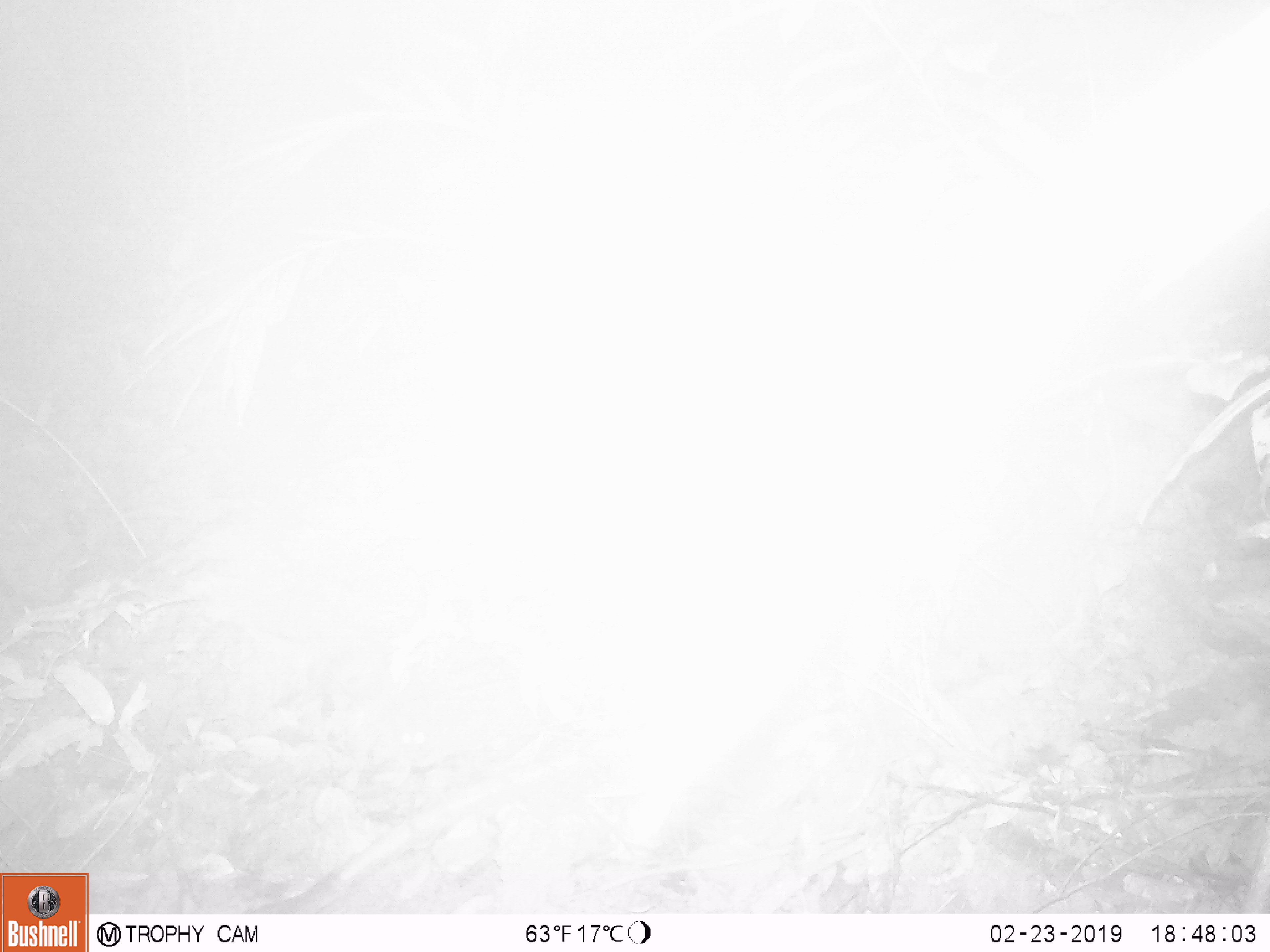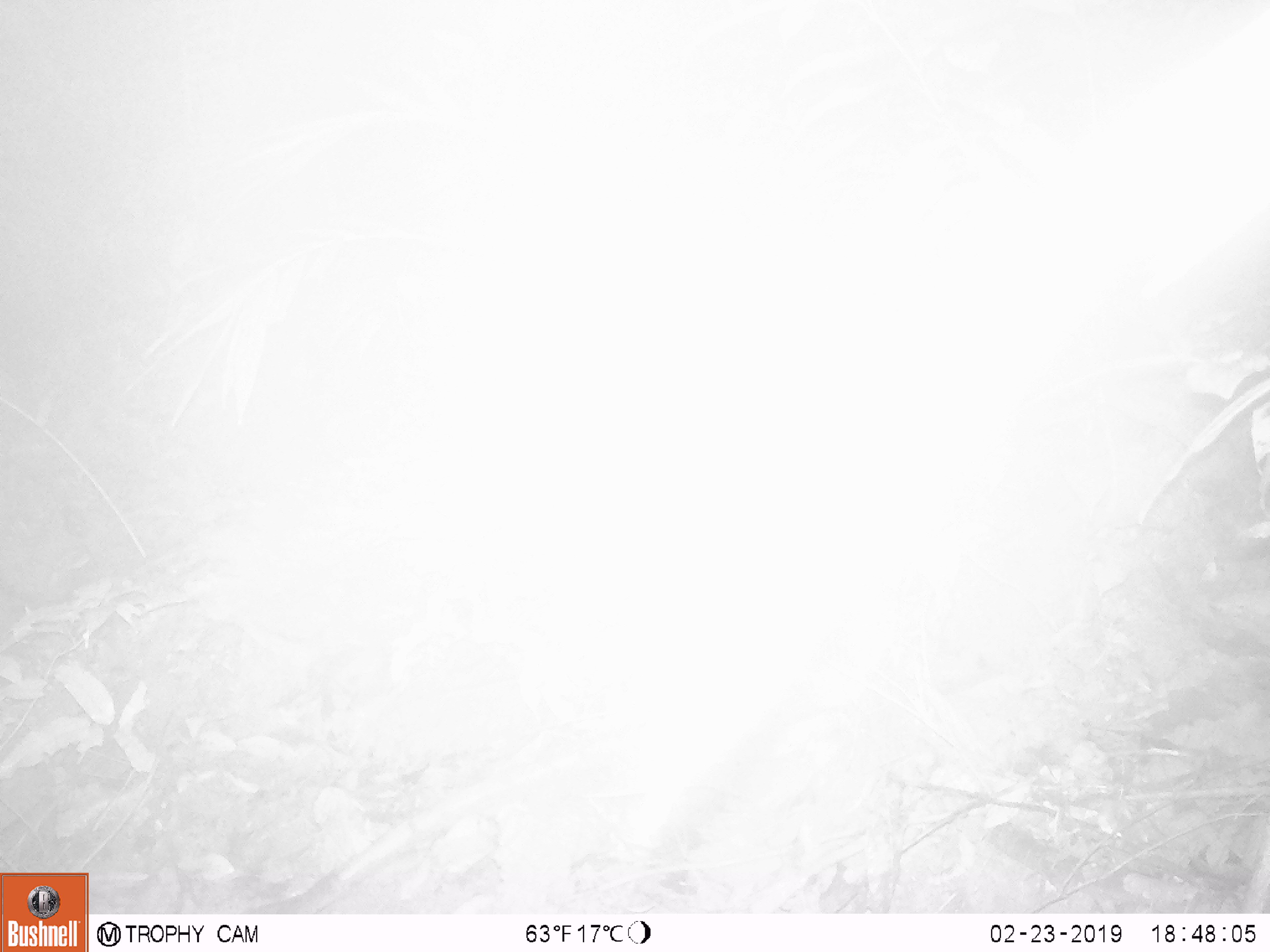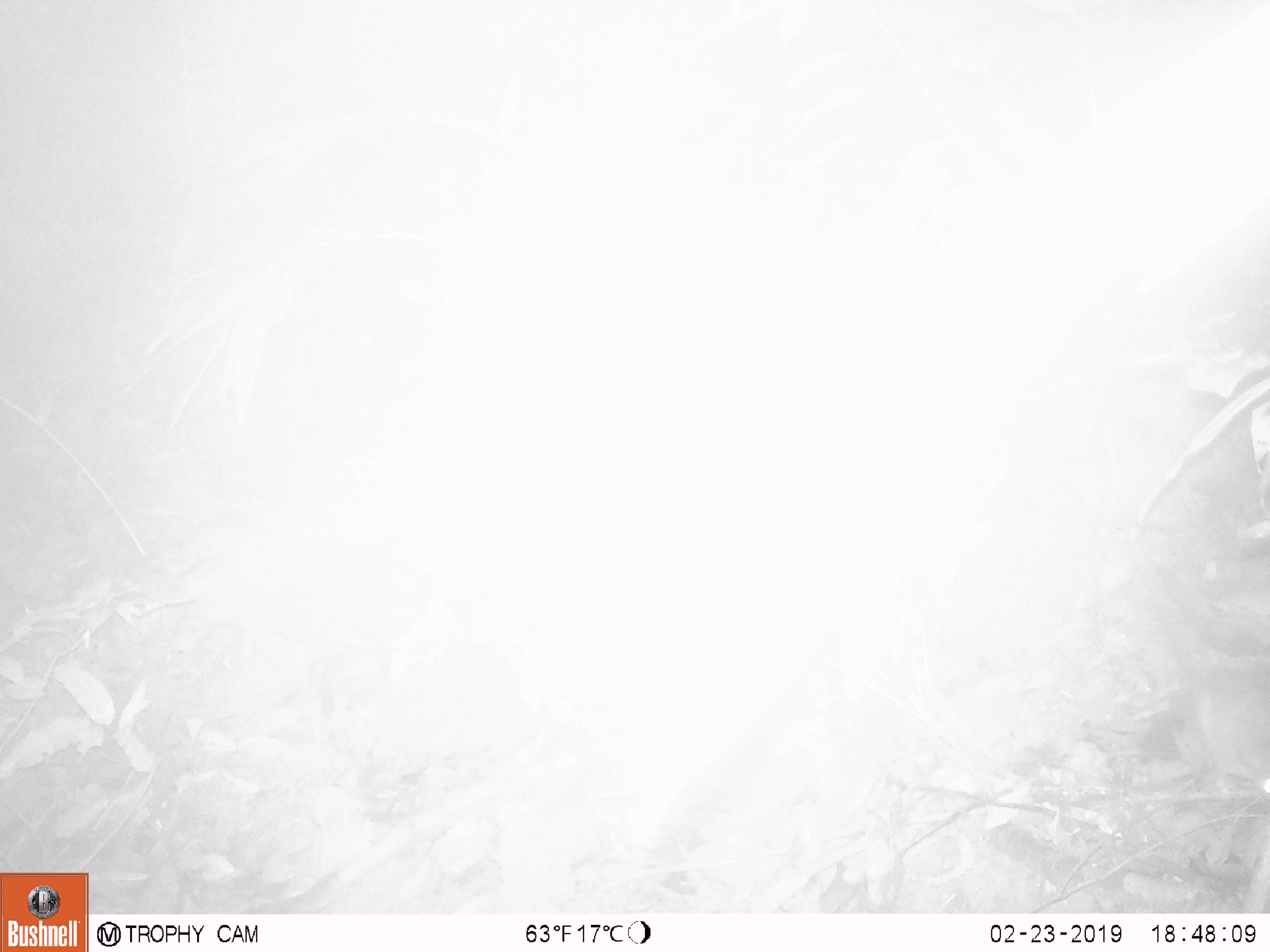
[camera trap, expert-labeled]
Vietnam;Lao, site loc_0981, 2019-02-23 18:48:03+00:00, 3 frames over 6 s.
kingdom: Animalia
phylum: Chordata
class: Mammalia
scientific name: Mammalia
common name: mammal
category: unidentified small mammal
Unidentified small mammal (mammal) (Mammalia). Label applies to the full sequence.